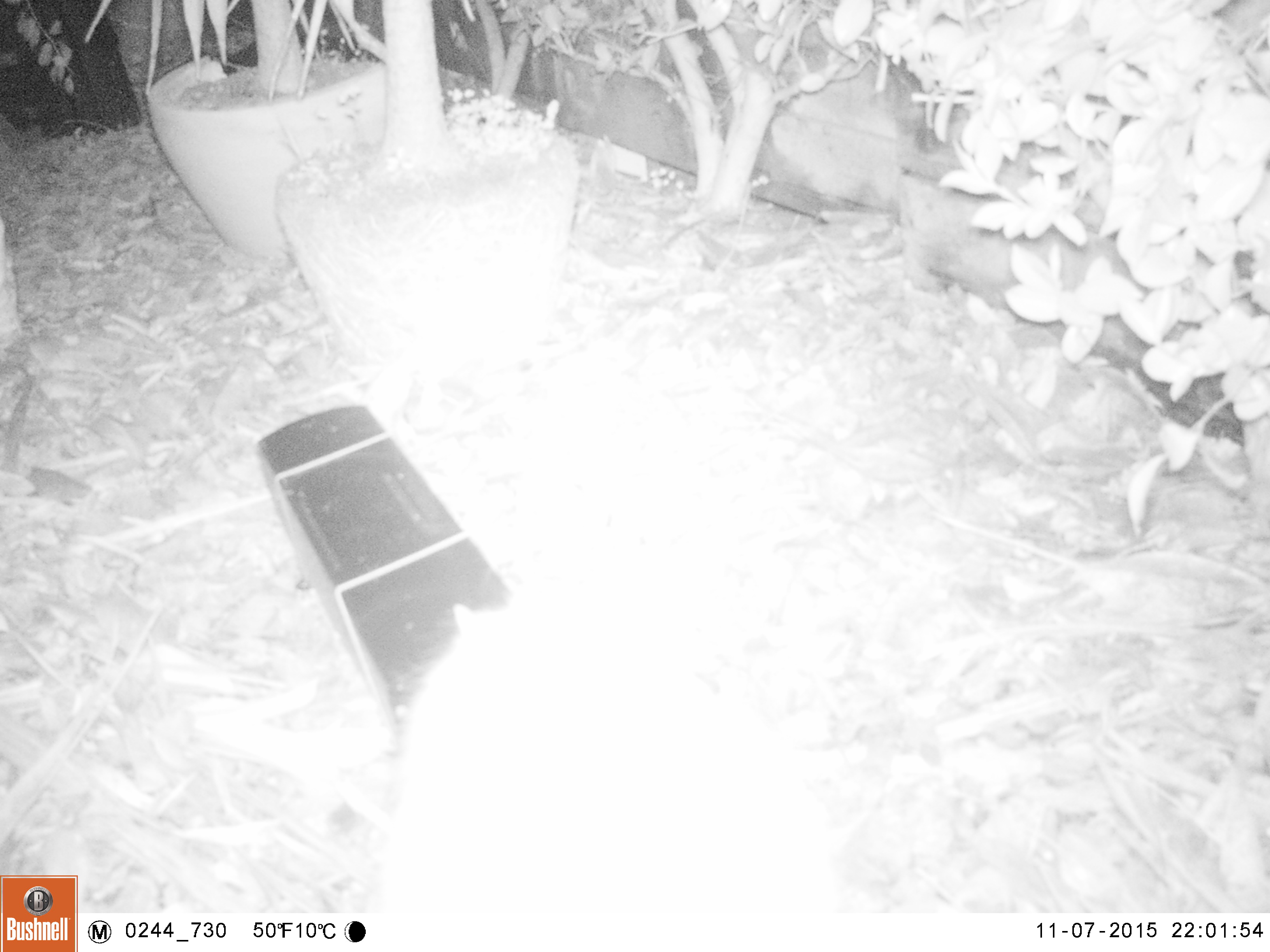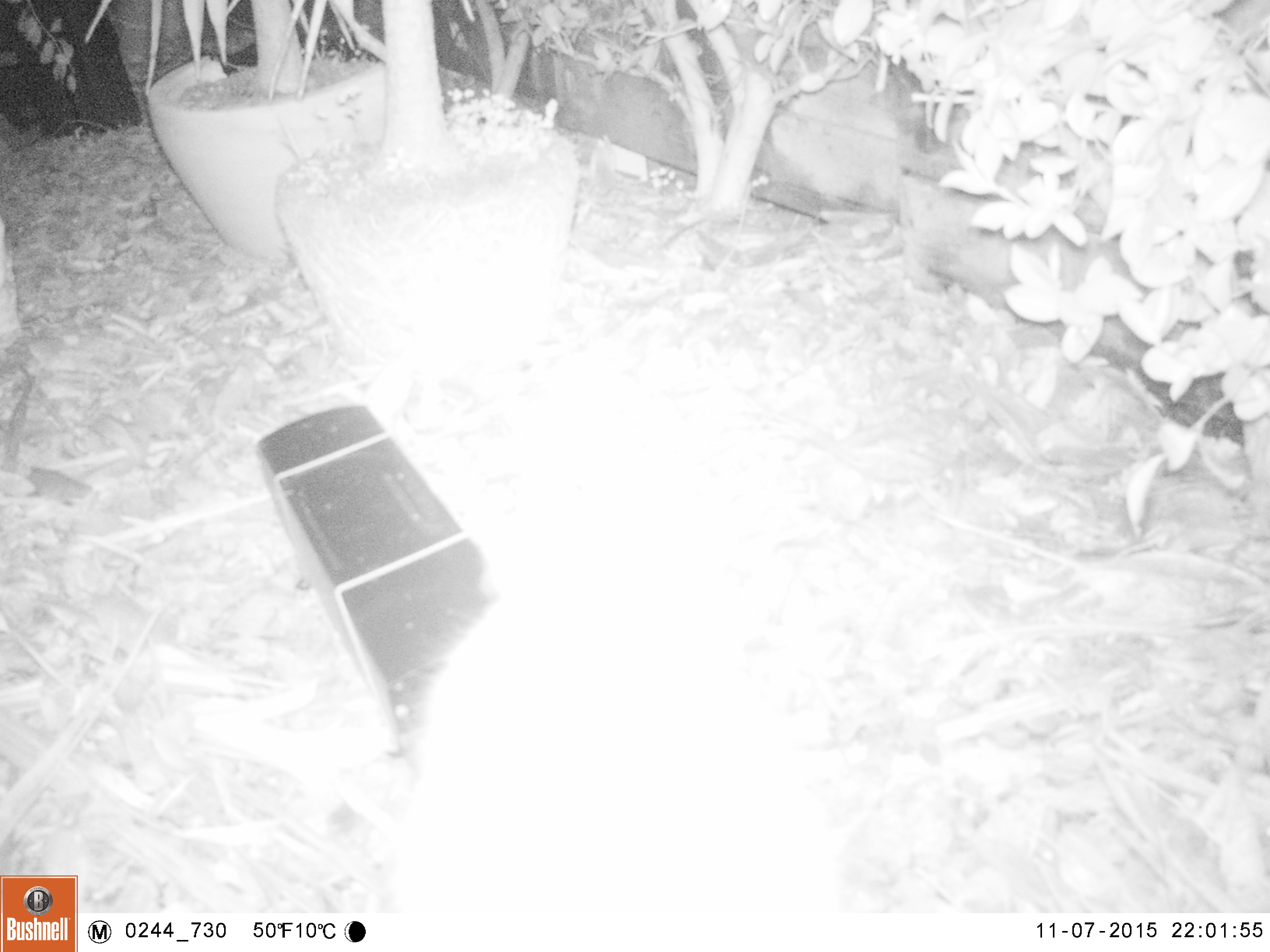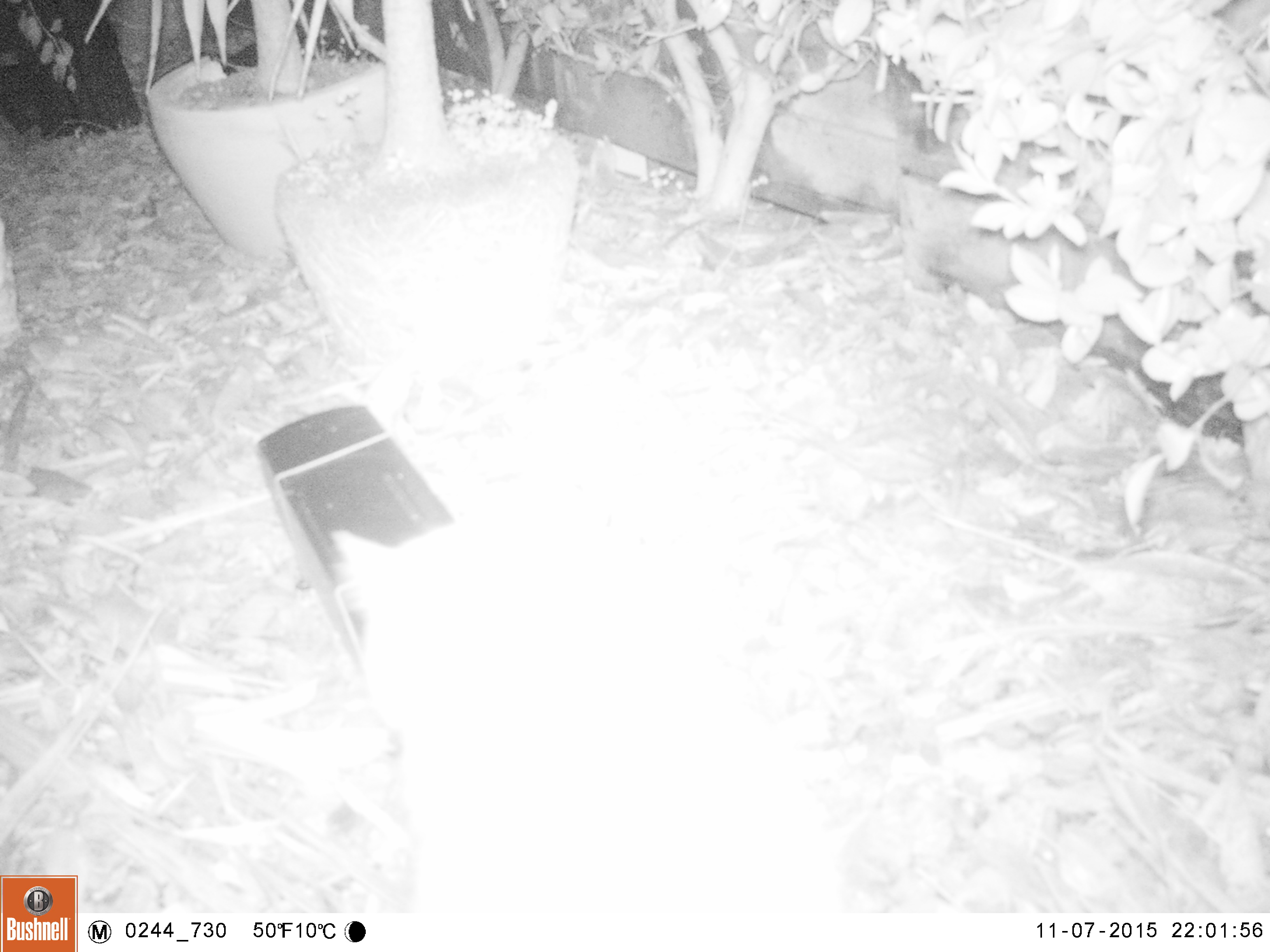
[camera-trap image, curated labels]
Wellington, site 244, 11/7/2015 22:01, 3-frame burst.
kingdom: Animalia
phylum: Chordata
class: Mammalia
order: Carnivora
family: Felidae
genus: Felis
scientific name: Felis catus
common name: cat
Cat (Felis catus).